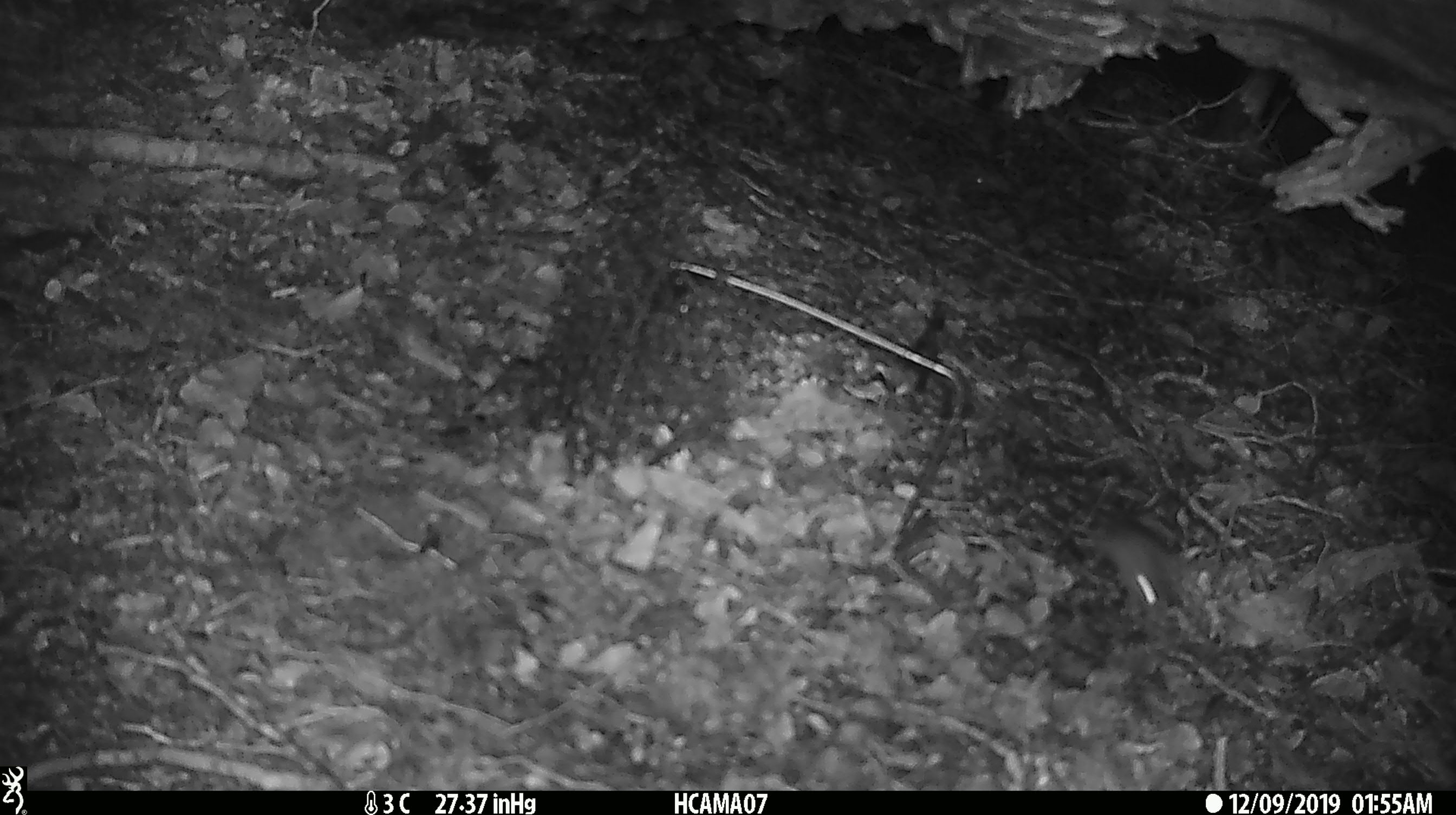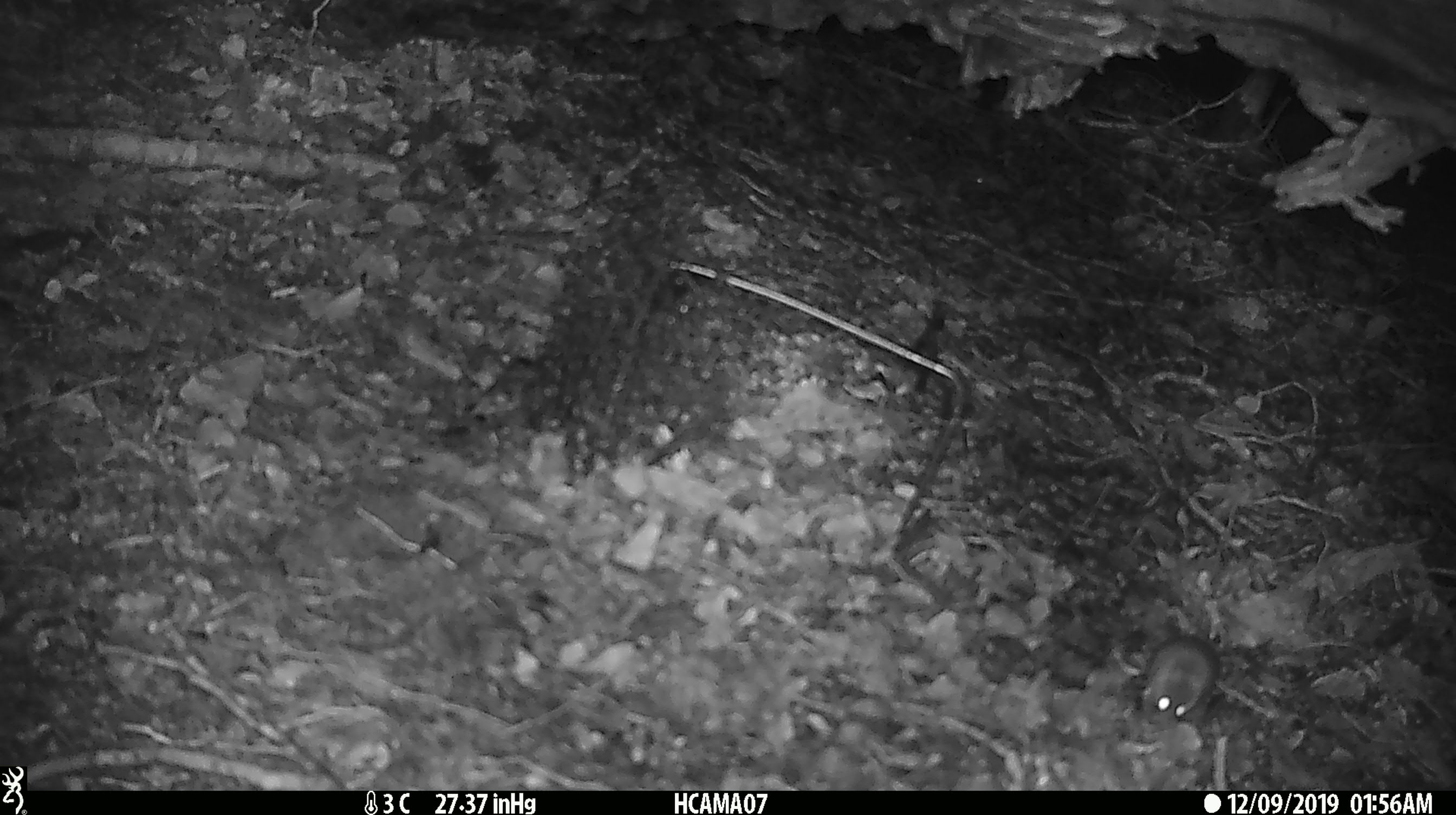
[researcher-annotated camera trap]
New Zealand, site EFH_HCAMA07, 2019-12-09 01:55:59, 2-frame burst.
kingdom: Animalia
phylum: Chordata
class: Mammalia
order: Rodentia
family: Muridae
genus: Mus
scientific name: Mus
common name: mouse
Mouse (Mus).